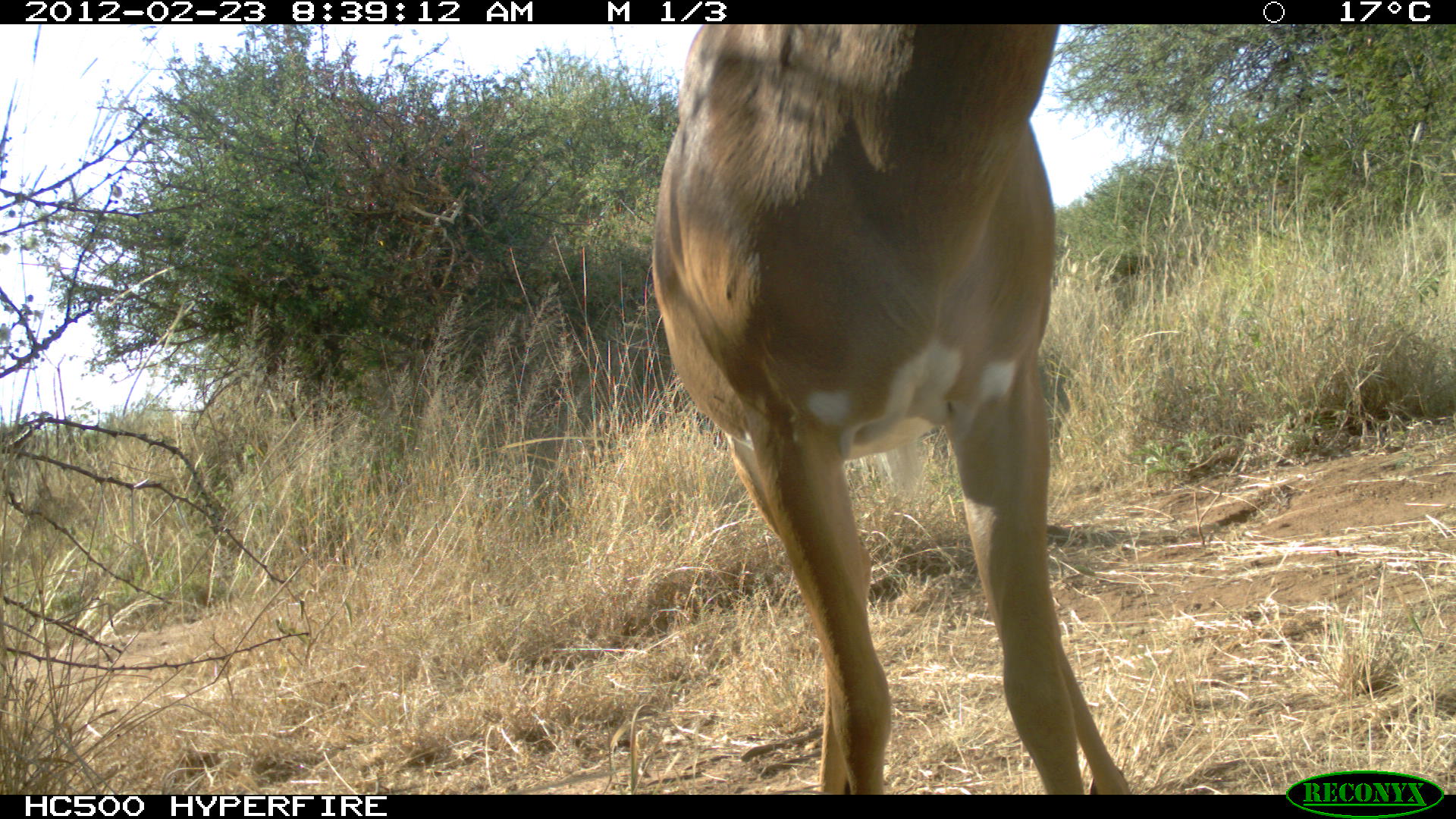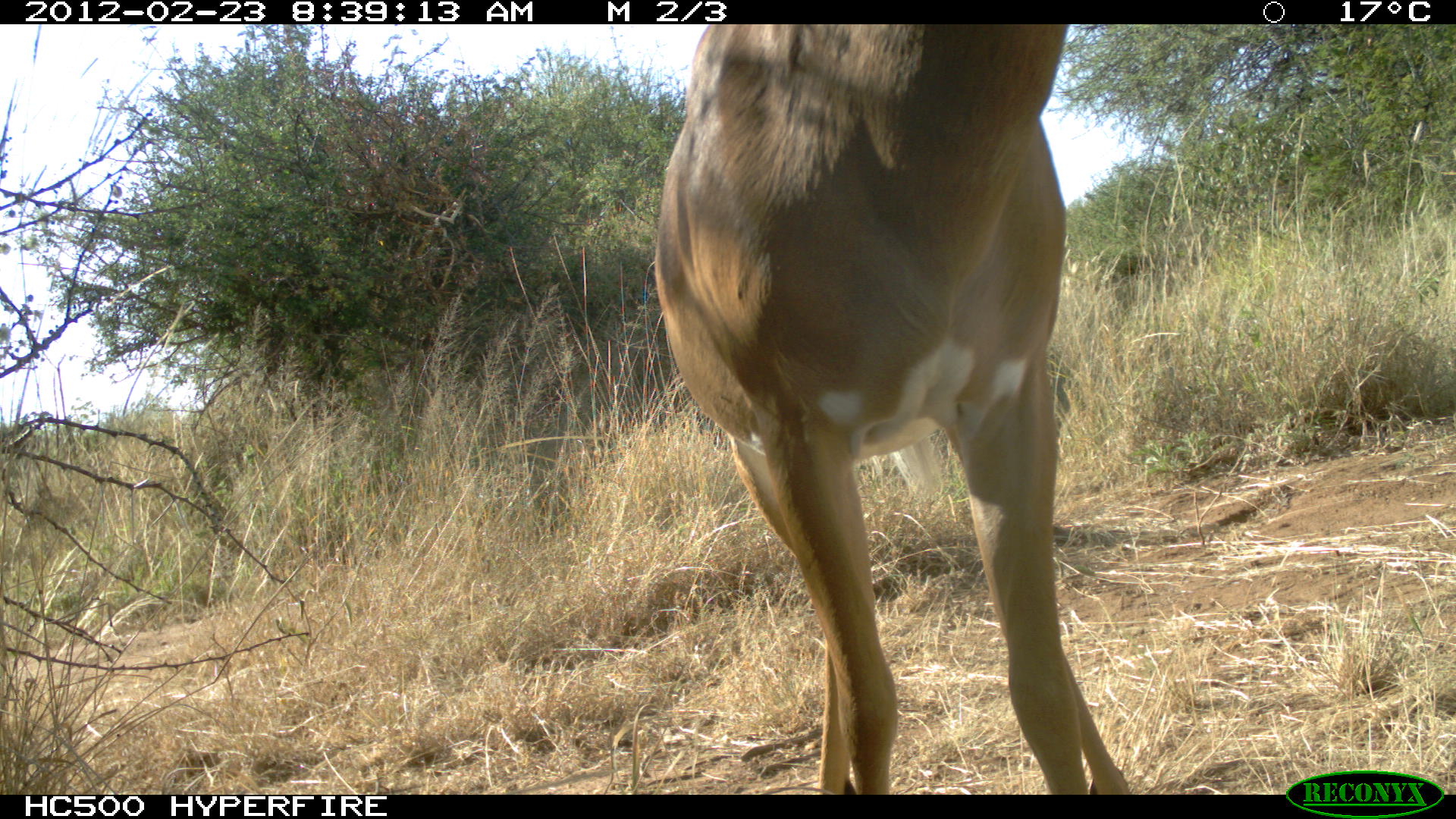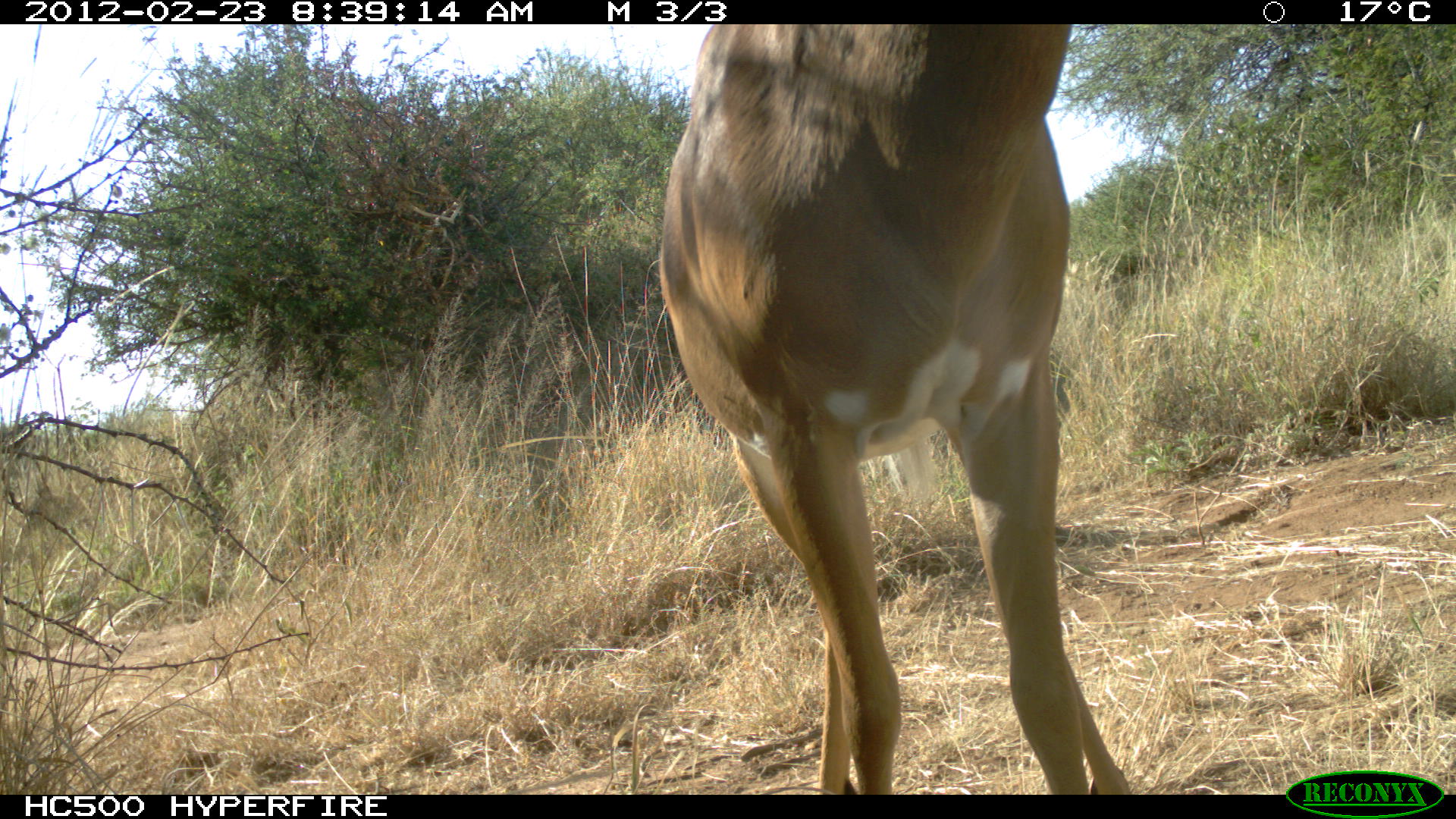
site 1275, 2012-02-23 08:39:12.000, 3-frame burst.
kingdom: Animalia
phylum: Chordata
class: Mammalia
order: Artiodactyla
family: Bovidae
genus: Aepyceros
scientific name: Aepyceros melampus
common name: impala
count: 1